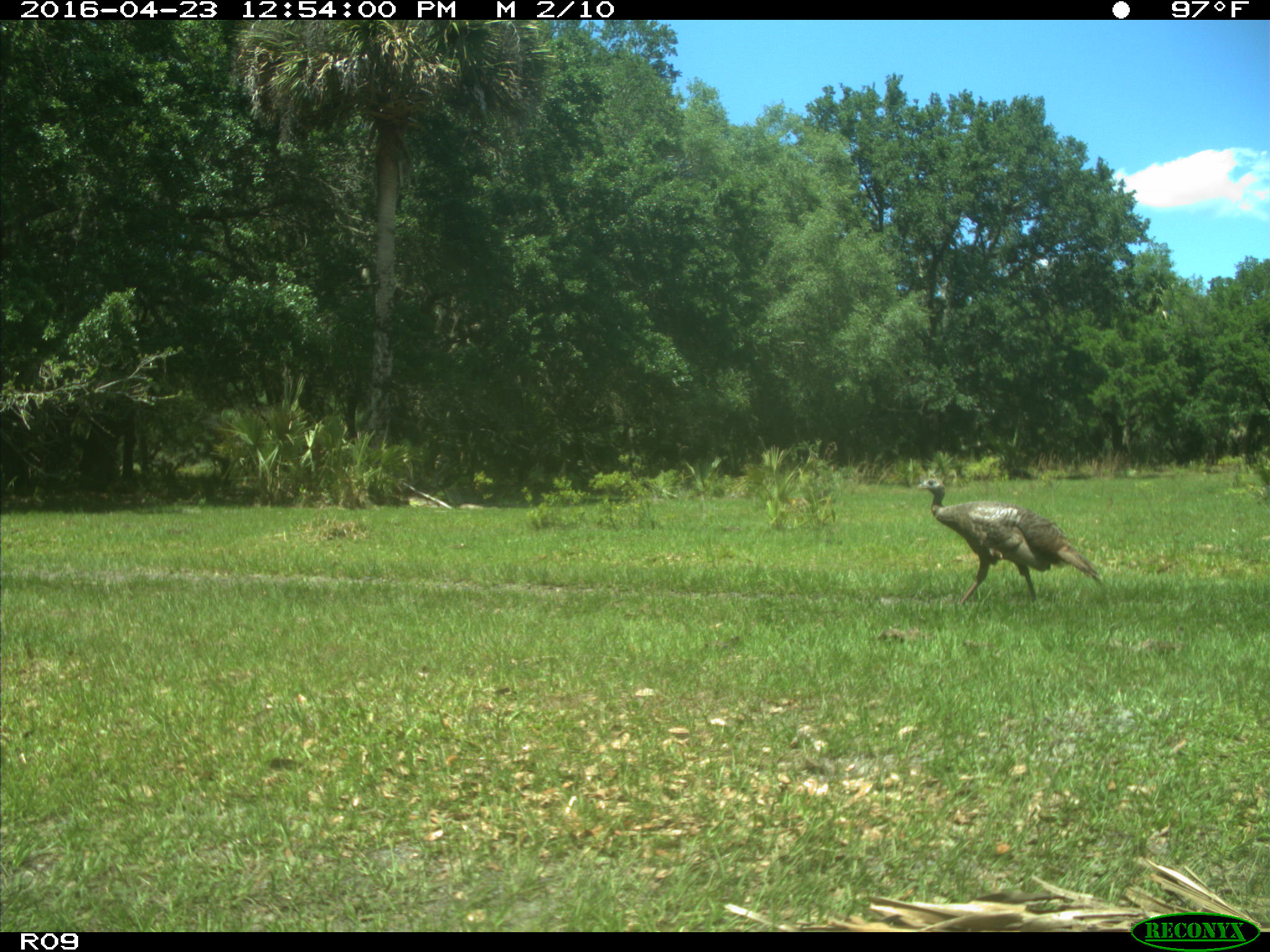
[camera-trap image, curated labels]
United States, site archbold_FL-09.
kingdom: Animalia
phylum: Chordata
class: Aves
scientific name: Aves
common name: birds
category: unidentified bird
Unidentified bird (birds) (Aves).